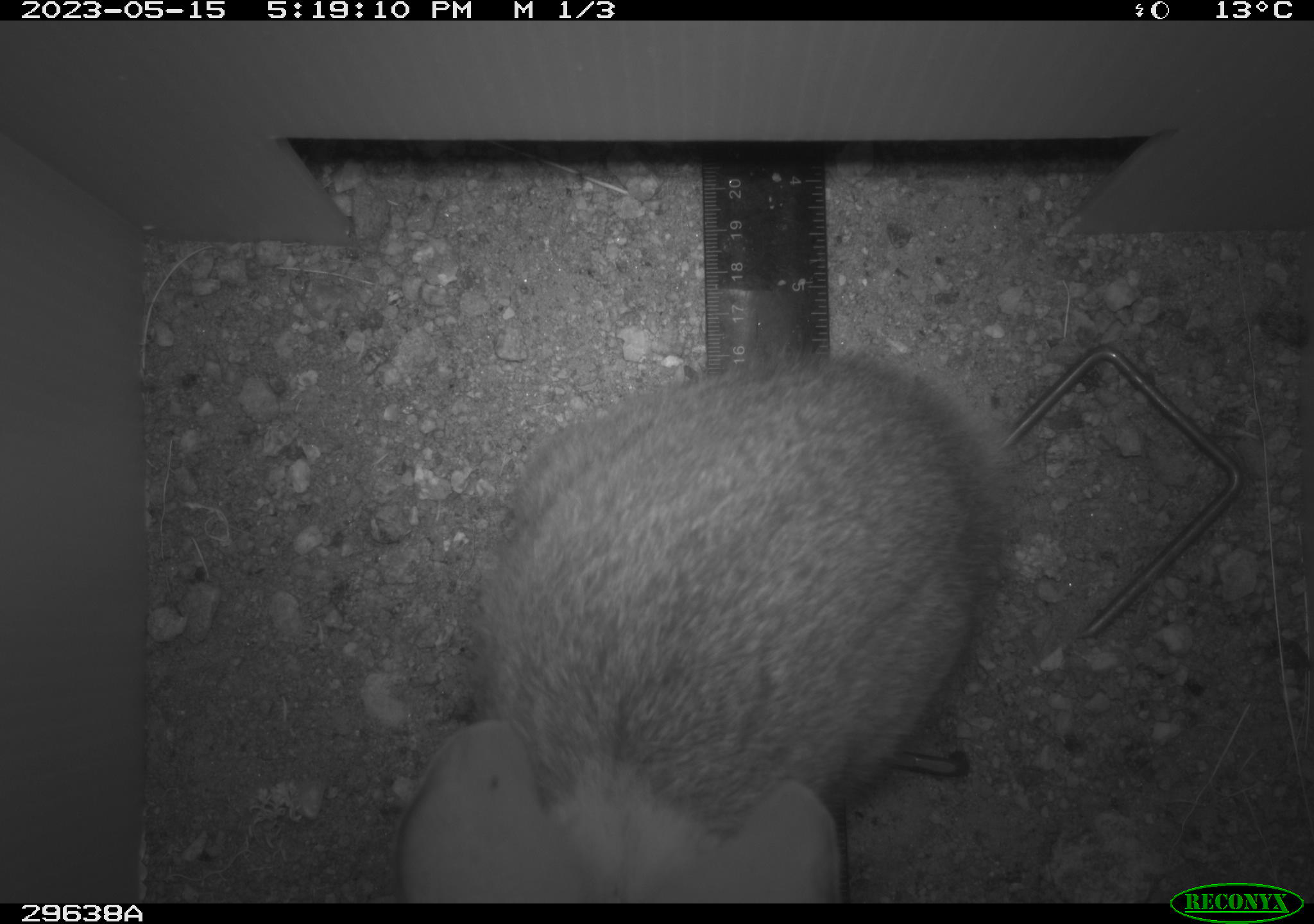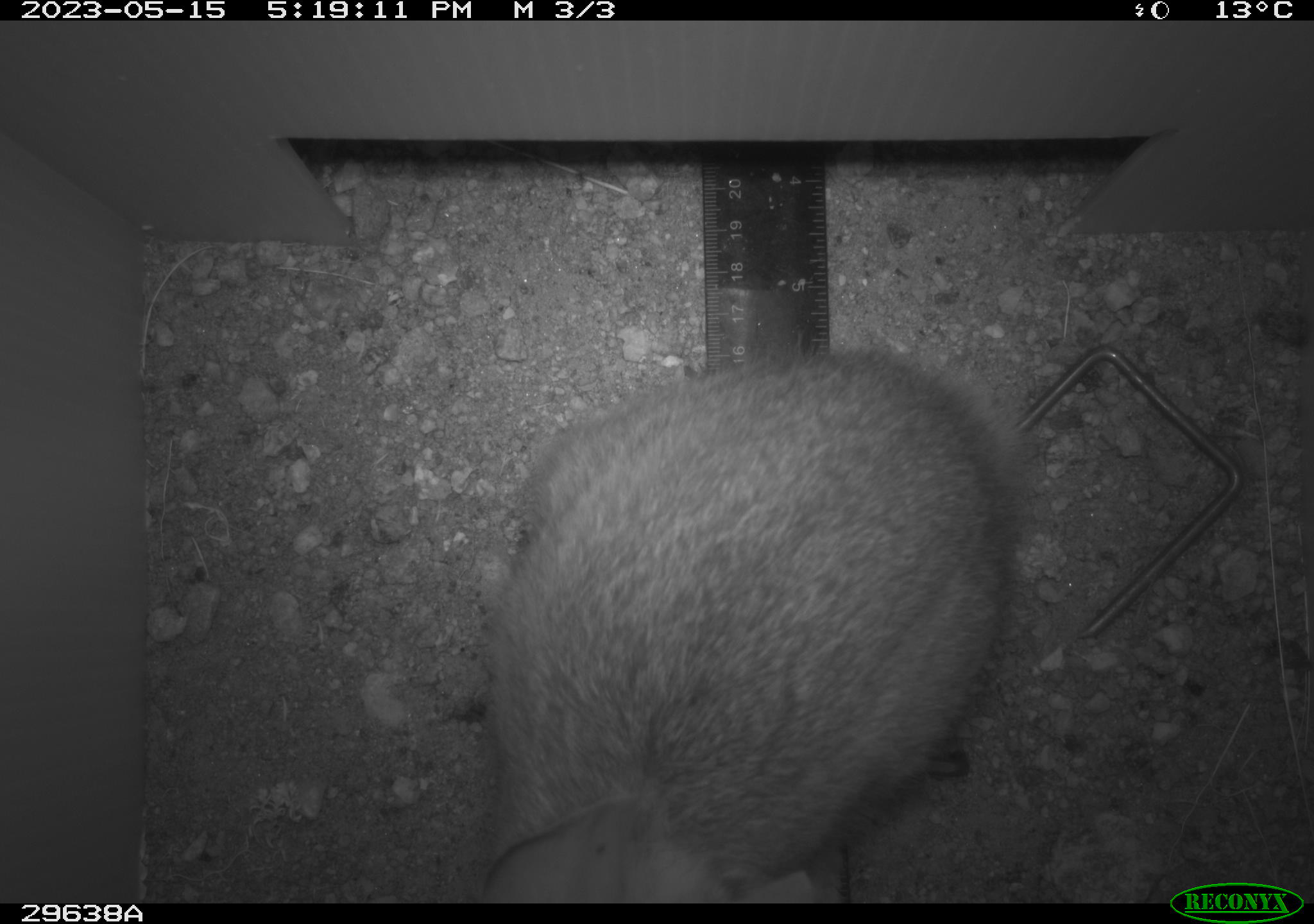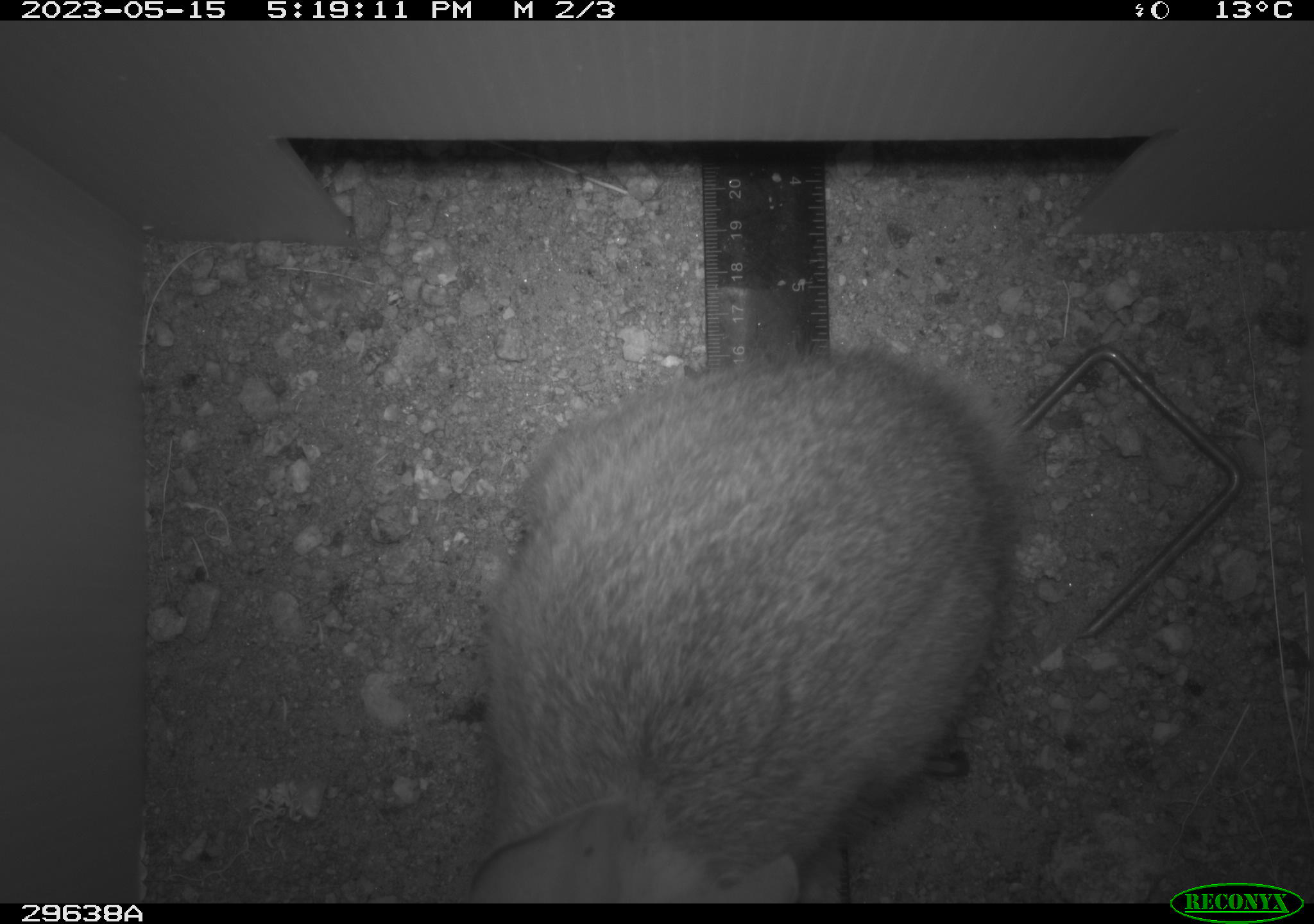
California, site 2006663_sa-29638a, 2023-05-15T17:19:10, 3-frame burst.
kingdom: Animalia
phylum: Chordata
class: Mammalia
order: Lagomorpha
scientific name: Lagomorpha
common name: hares, rabbits, and pikas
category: lagomorpha order